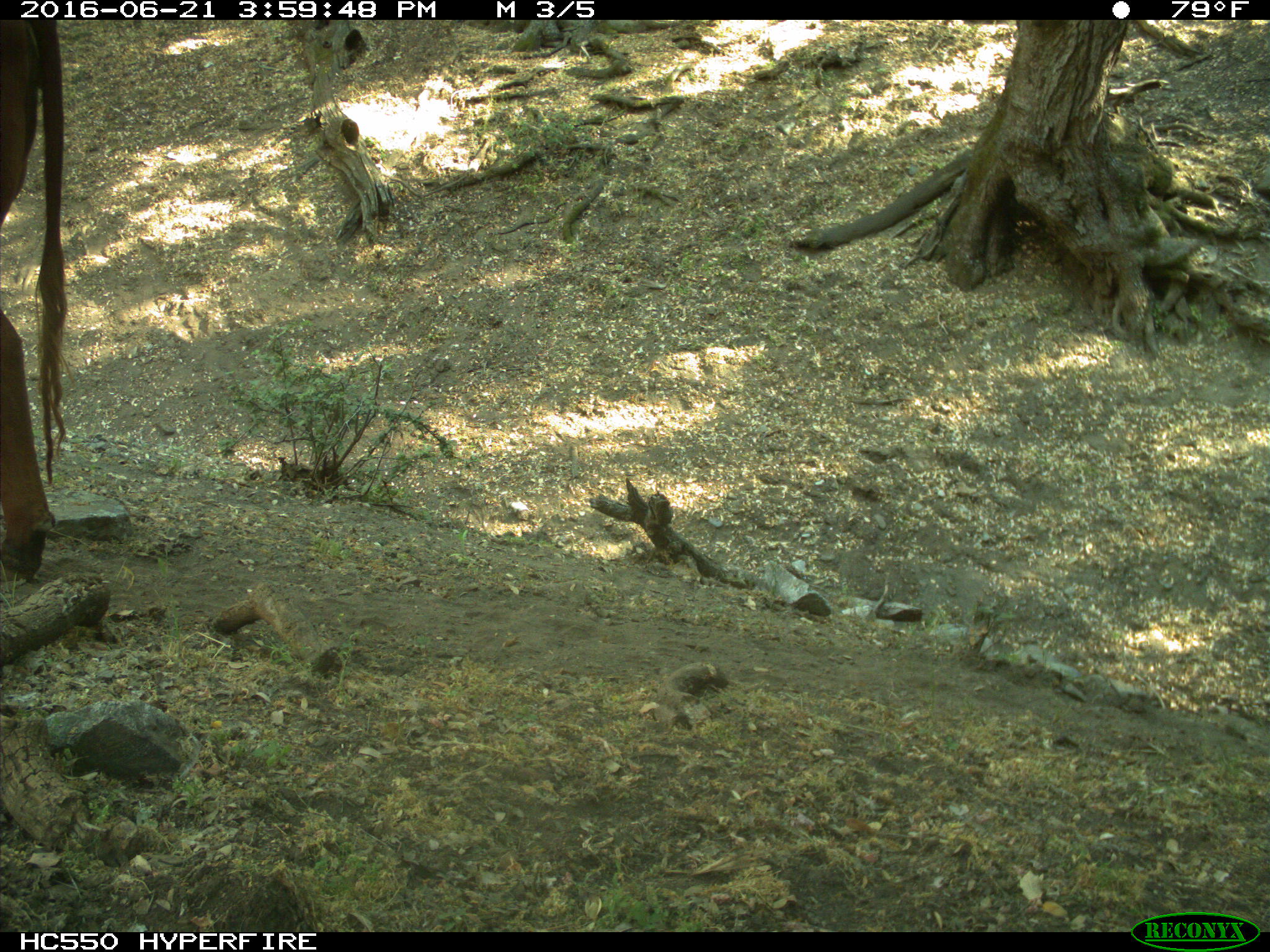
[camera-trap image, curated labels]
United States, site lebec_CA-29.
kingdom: Animalia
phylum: Chordata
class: Mammalia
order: Artiodactyla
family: Bovidae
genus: Bos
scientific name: Bos taurus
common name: domestic cow